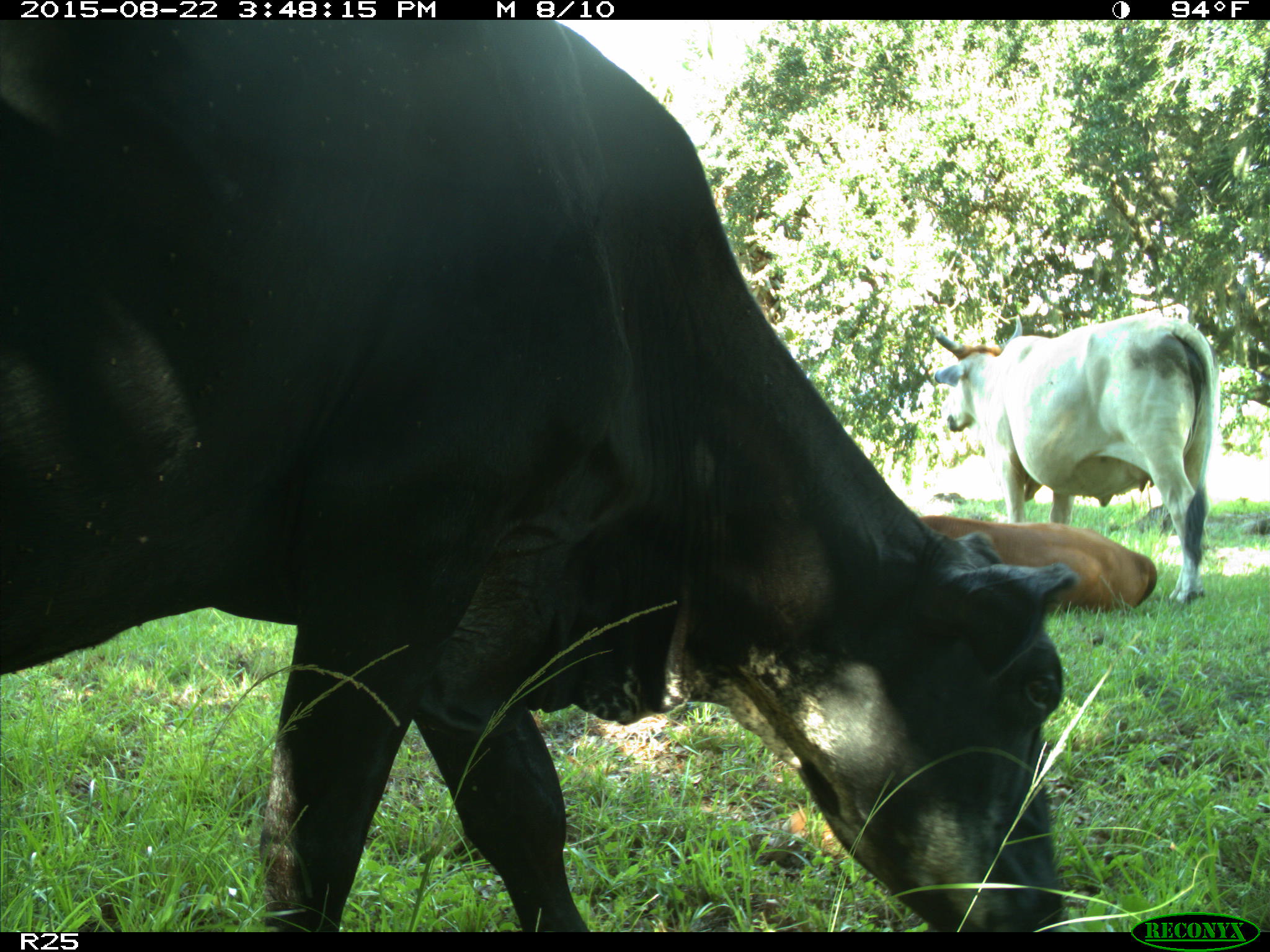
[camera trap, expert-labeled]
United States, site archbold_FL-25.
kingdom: Animalia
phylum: Chordata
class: Mammalia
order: Artiodactyla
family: Bovidae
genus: Bos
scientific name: Bos taurus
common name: domestic cow